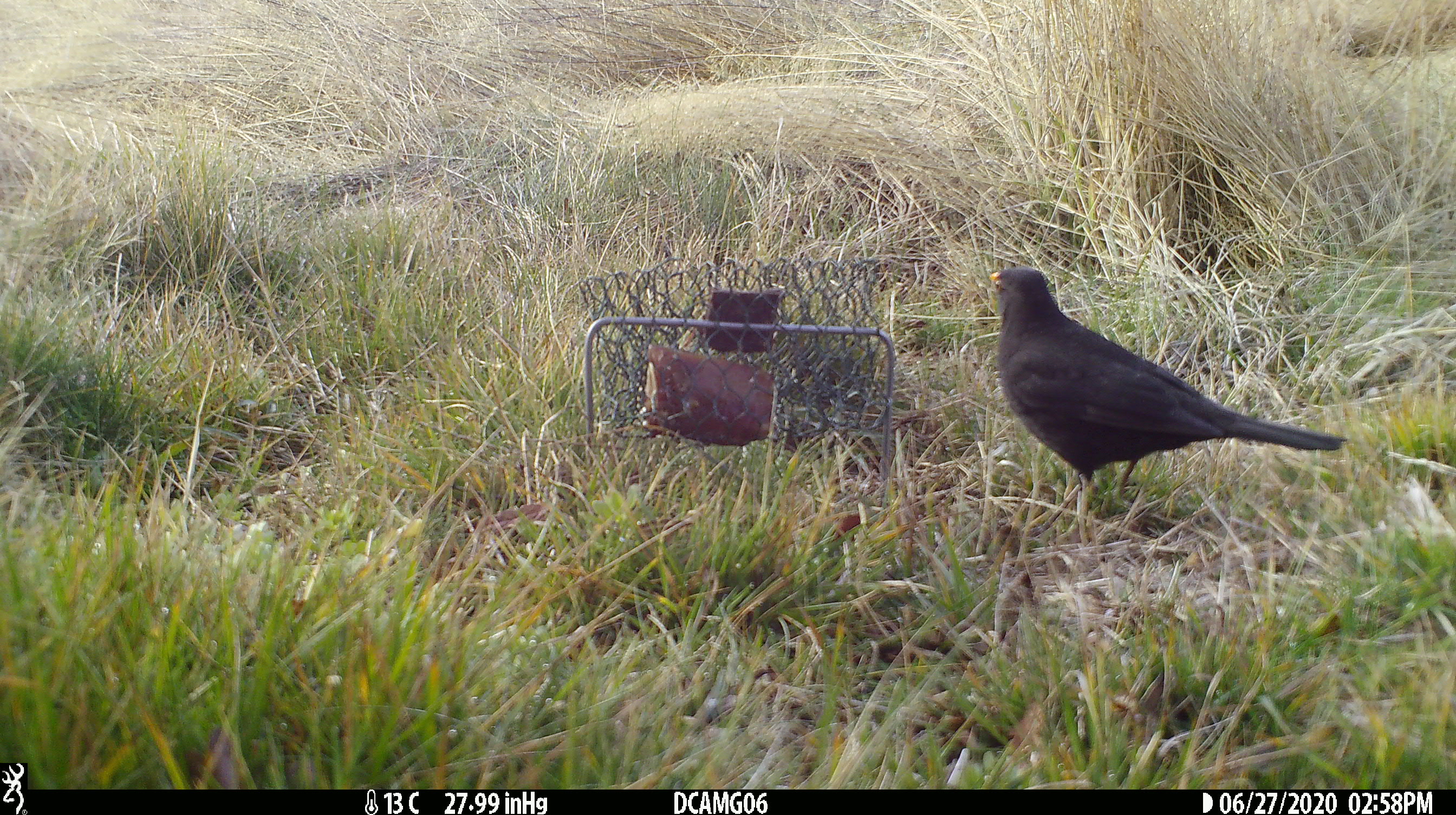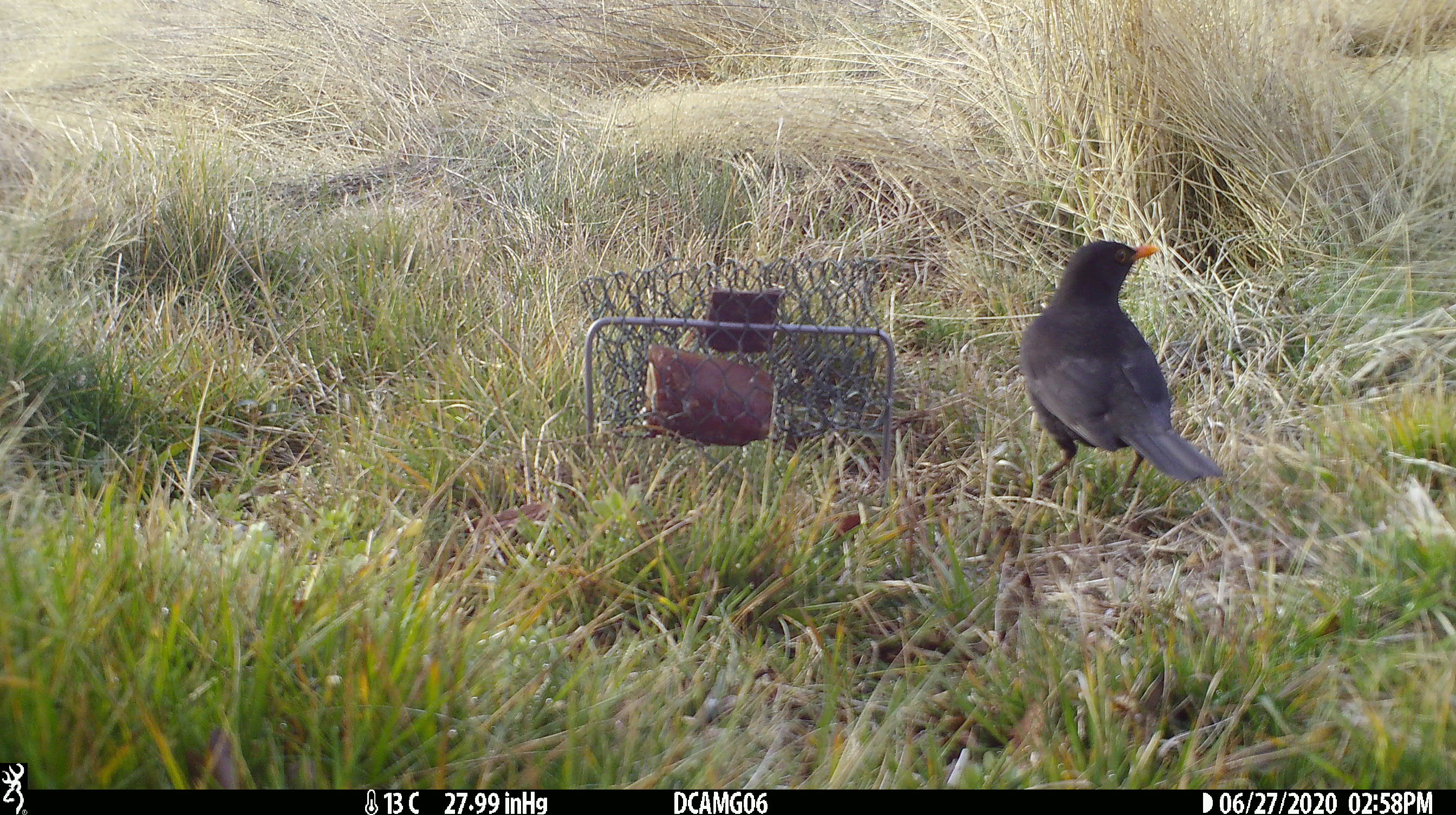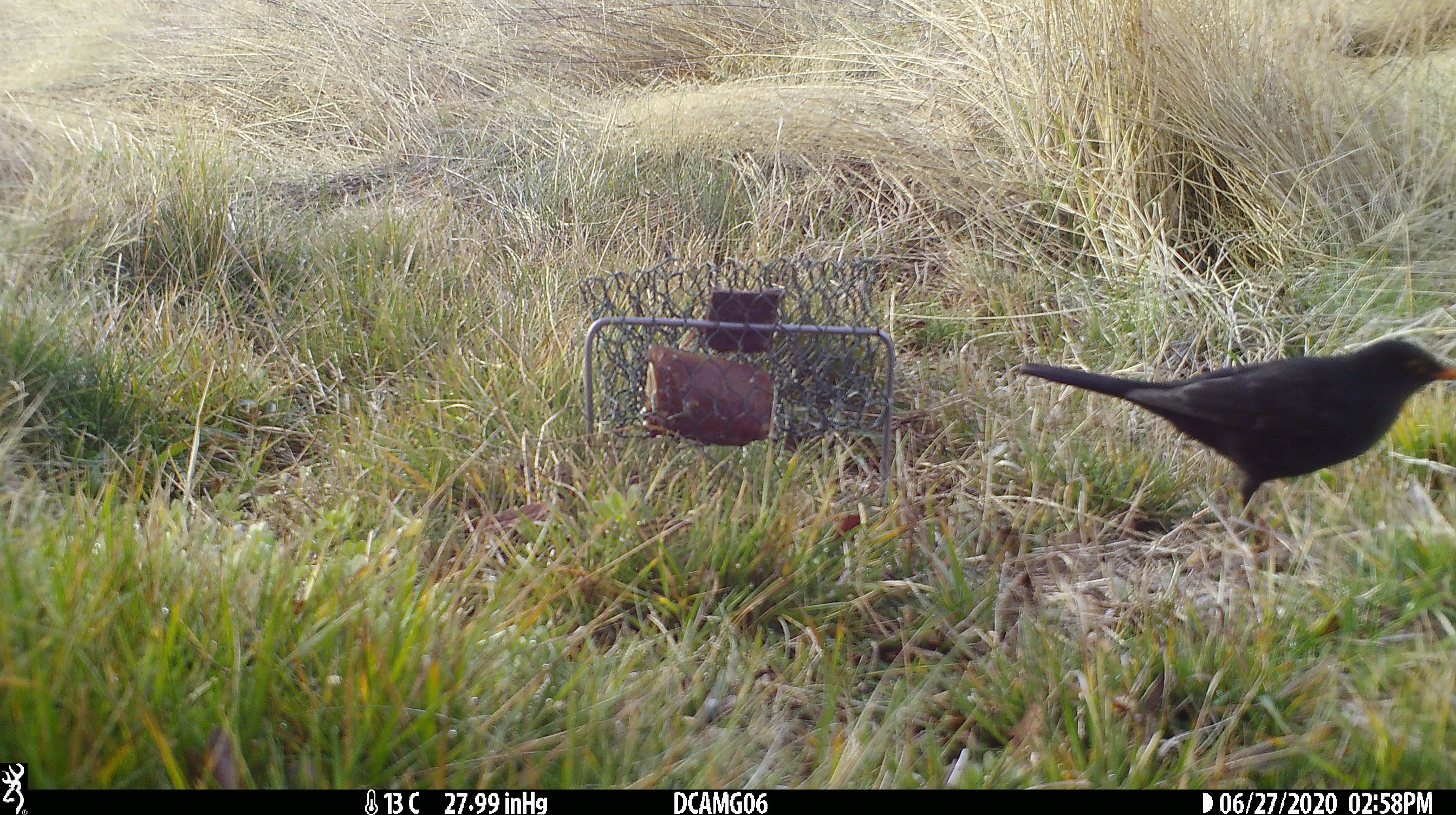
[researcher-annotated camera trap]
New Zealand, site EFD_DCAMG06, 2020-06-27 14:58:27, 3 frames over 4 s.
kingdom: Animalia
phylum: Chordata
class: Aves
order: Passeriformes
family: Turdidae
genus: Turdus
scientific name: Turdus merula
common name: eurasian blackbird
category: blackbird